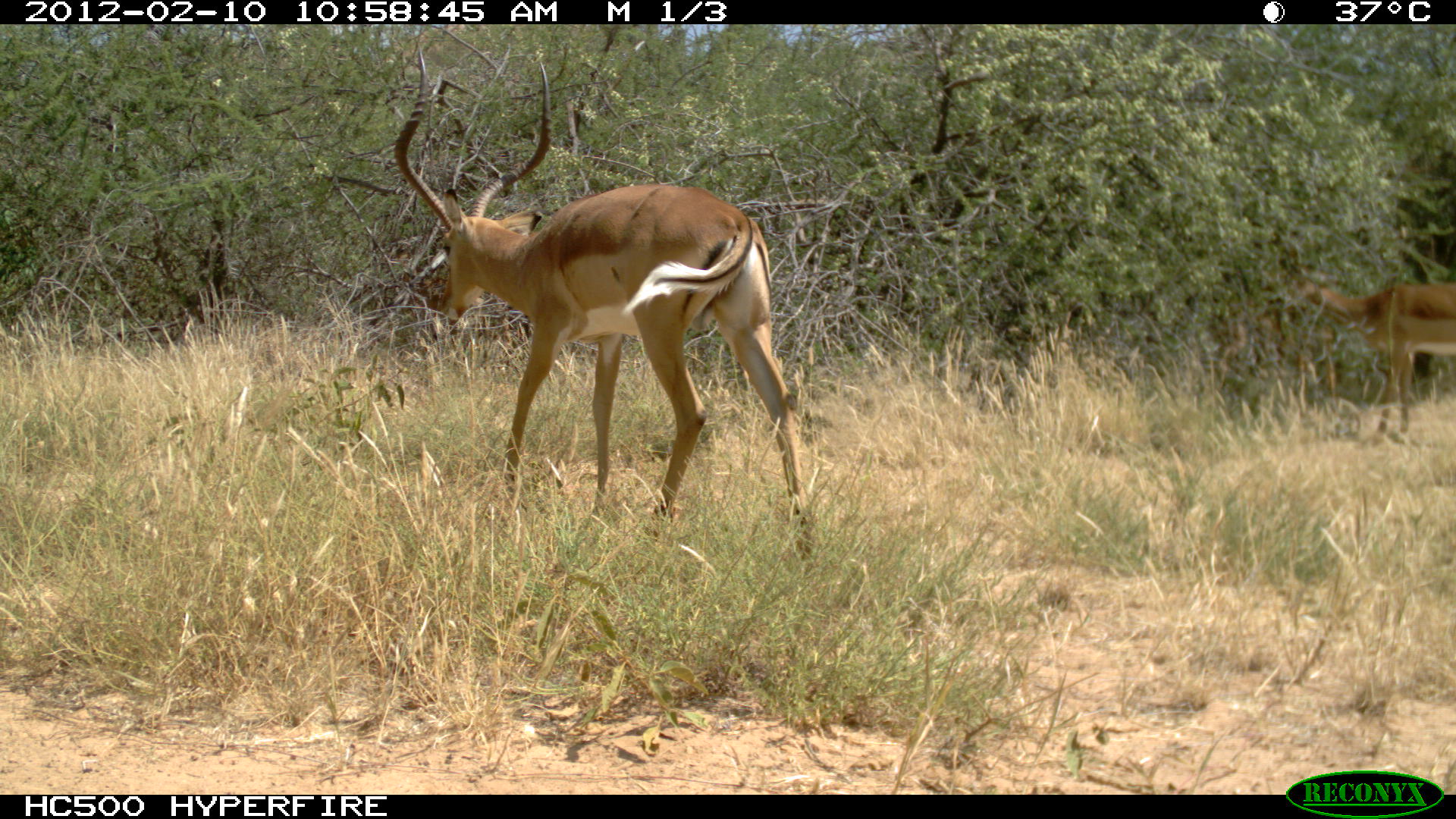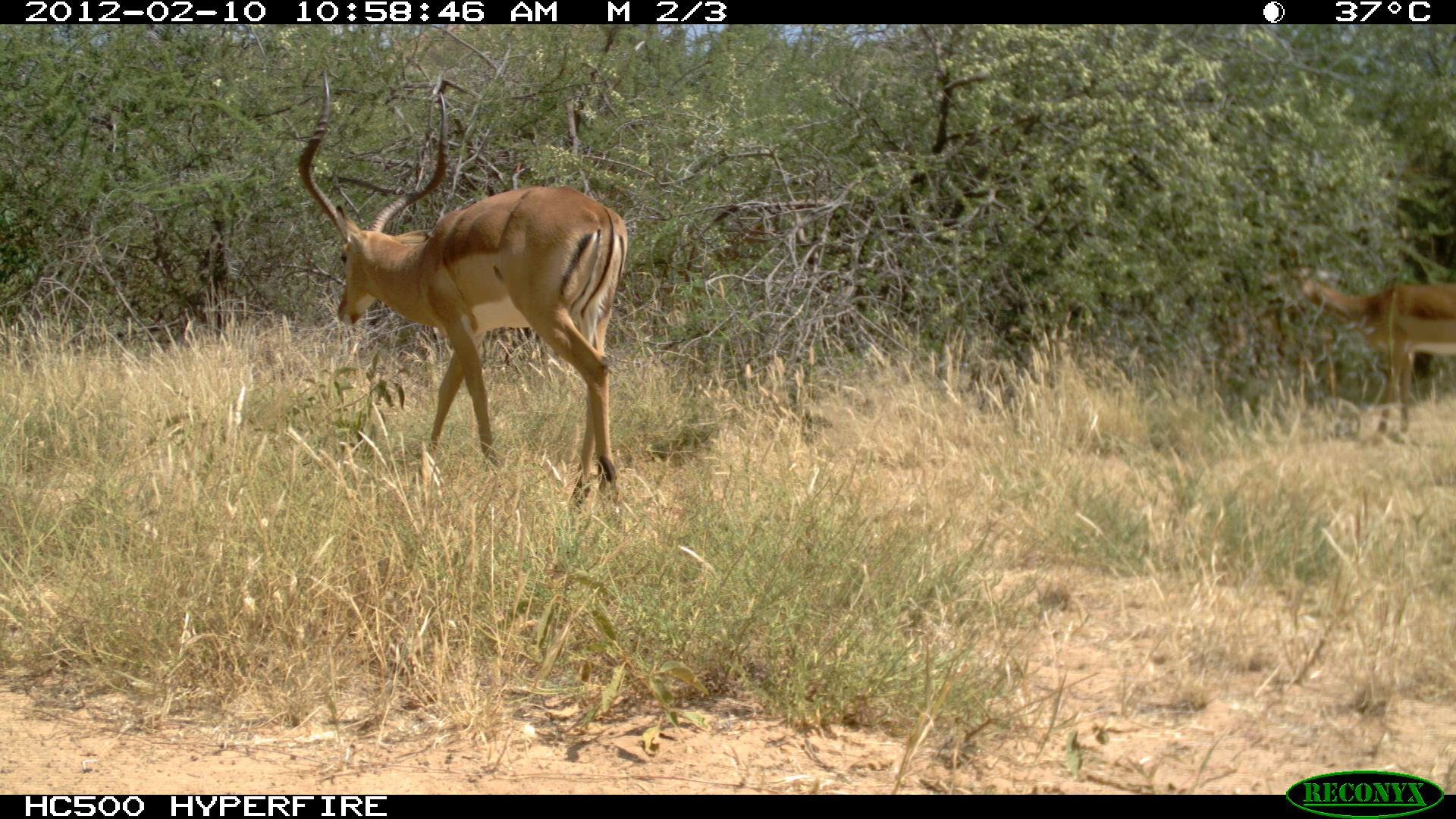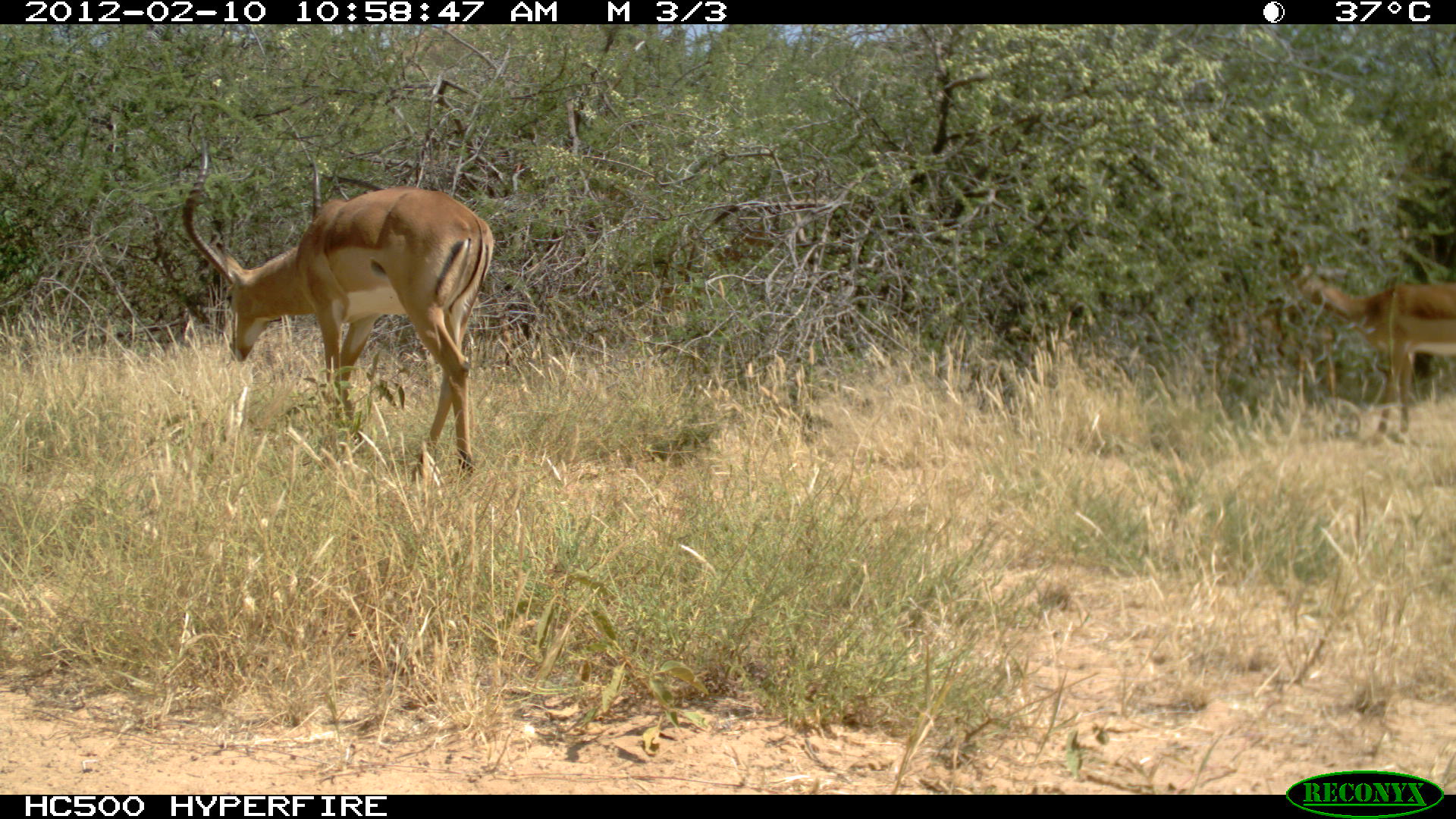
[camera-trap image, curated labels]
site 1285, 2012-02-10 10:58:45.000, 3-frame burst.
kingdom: Animalia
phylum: Chordata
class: Mammalia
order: Artiodactyla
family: Bovidae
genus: Aepyceros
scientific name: Aepyceros melampus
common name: impala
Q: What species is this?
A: Aepyceros melampus (impala).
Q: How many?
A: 2.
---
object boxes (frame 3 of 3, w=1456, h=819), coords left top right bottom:
aepyceros melampus: 177 138 494 485; 1258 228 1456 445; 1183 289 1340 409